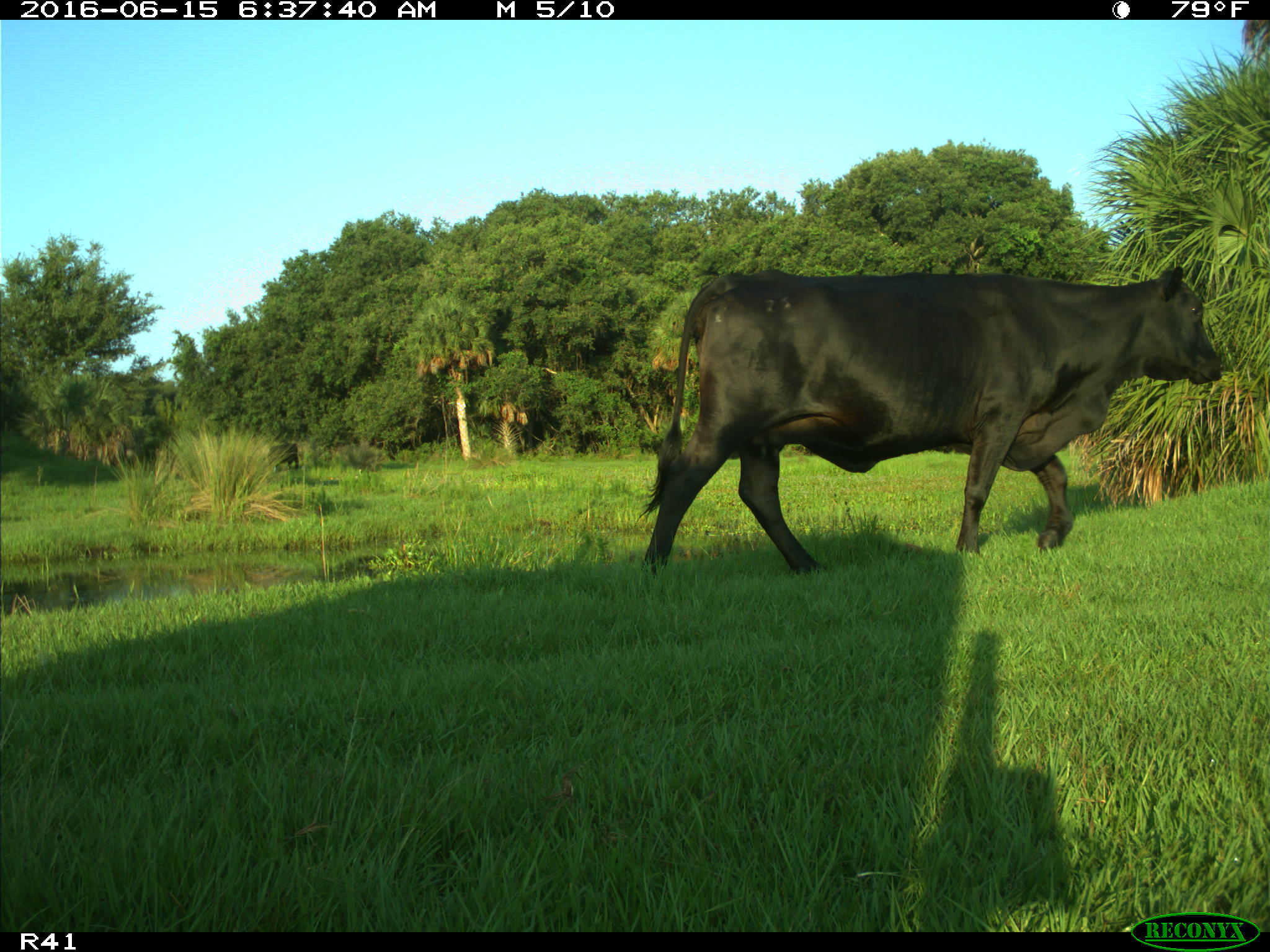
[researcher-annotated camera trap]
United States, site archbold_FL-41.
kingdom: Animalia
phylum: Chordata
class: Mammalia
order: Artiodactyla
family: Bovidae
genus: Bos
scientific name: Bos taurus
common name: domestic cow